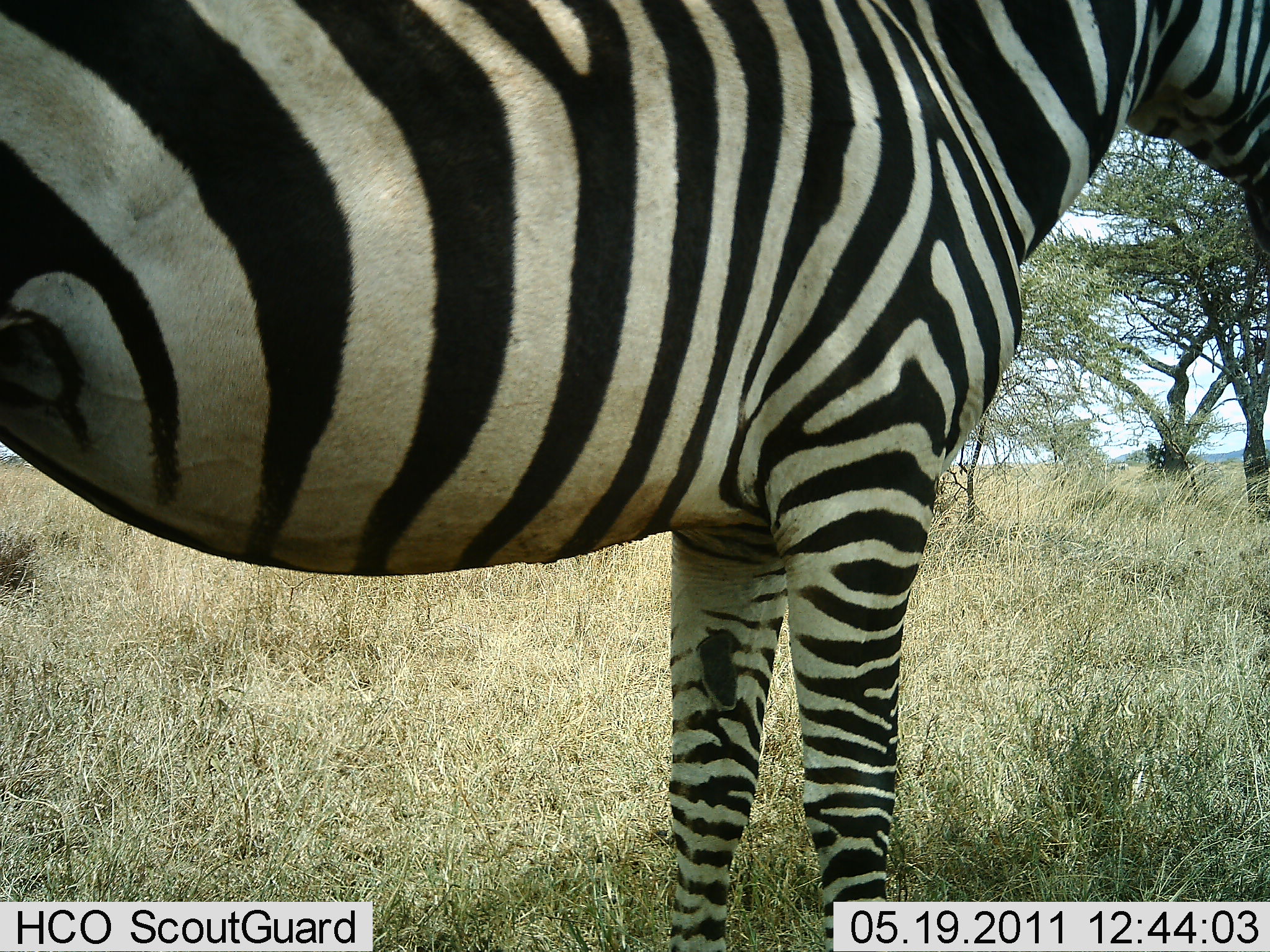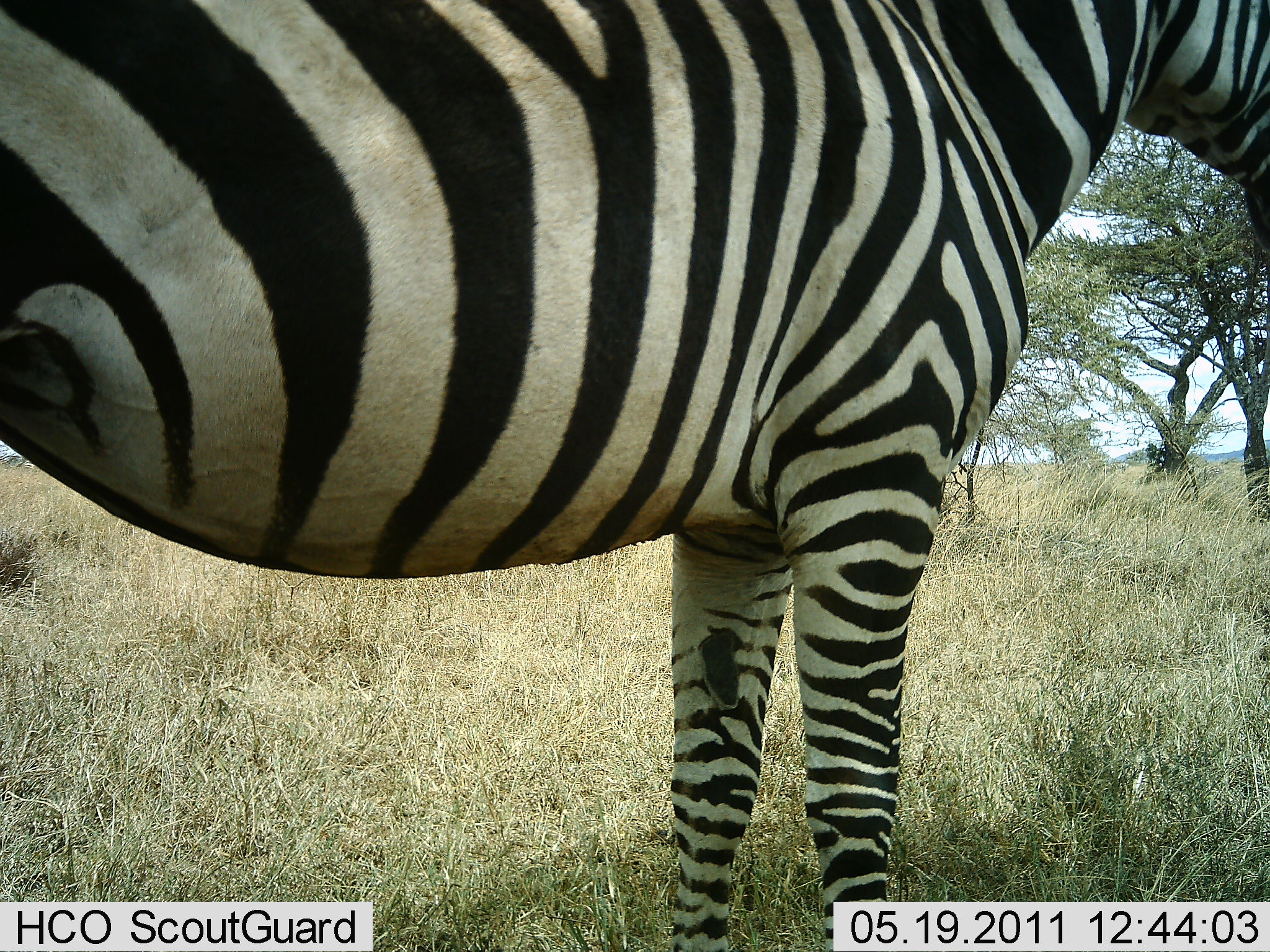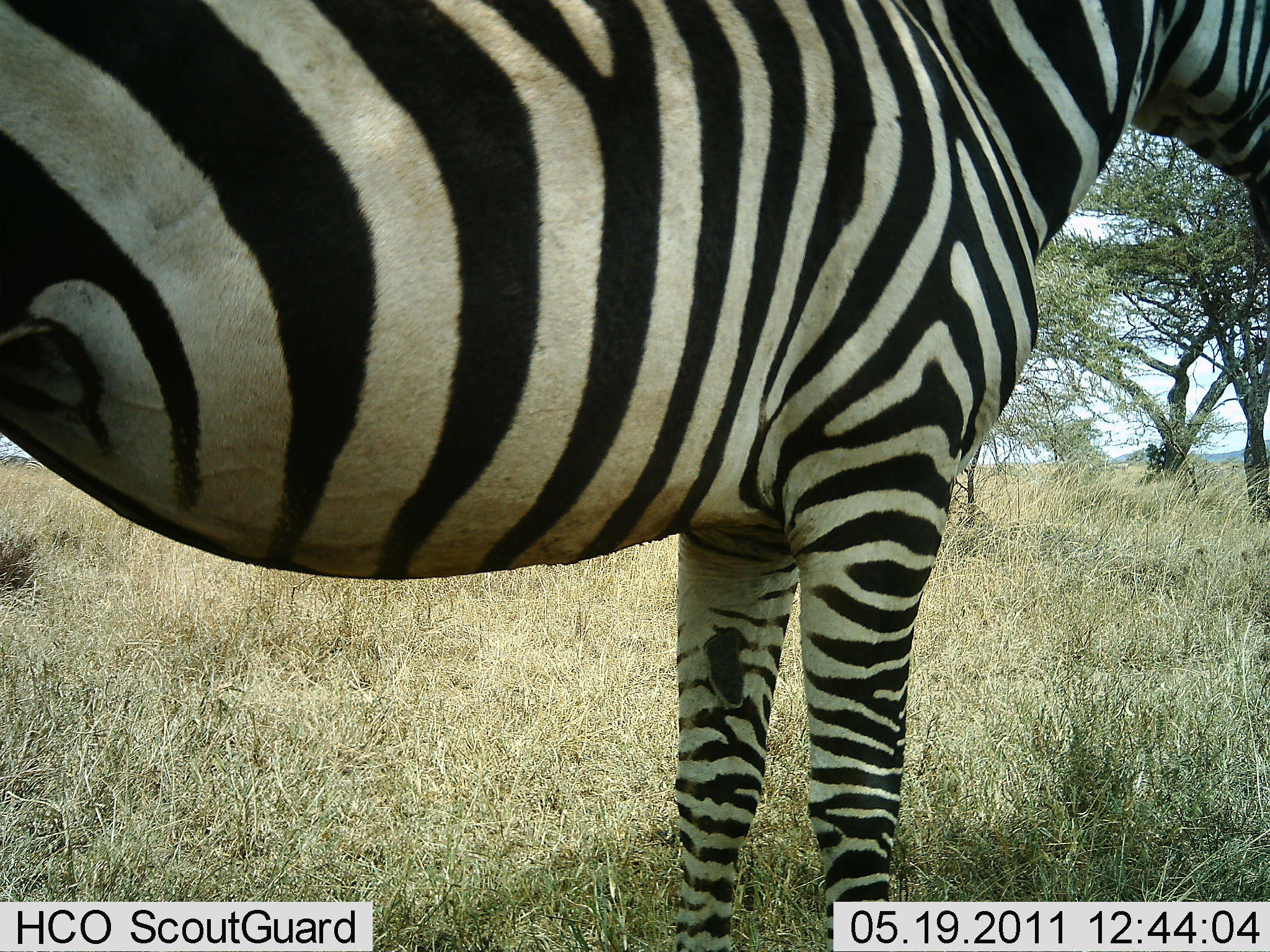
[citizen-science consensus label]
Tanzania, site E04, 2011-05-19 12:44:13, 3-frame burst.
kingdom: Animalia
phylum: Chordata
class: Mammalia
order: Perissodactyla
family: Equidae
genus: Equus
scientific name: Equus quagga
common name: plains zebra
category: zebra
Zebra (plains zebra) (Equus quagga), count 1. Behavior (volunteer vote fractions): standing 100%, resting 7%, moving 0%, interacting 0%. Young present (vote fraction): 0%. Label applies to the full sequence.